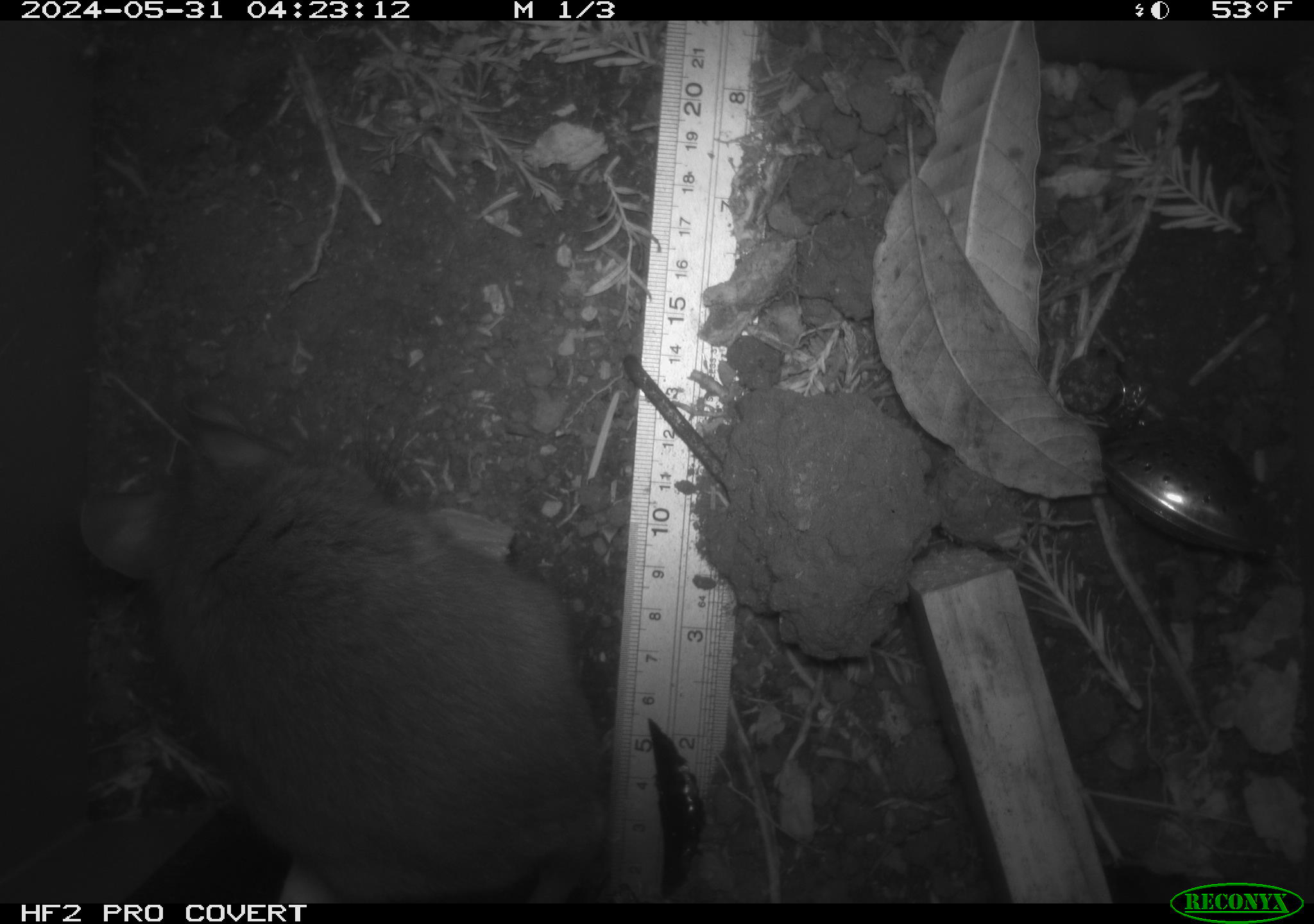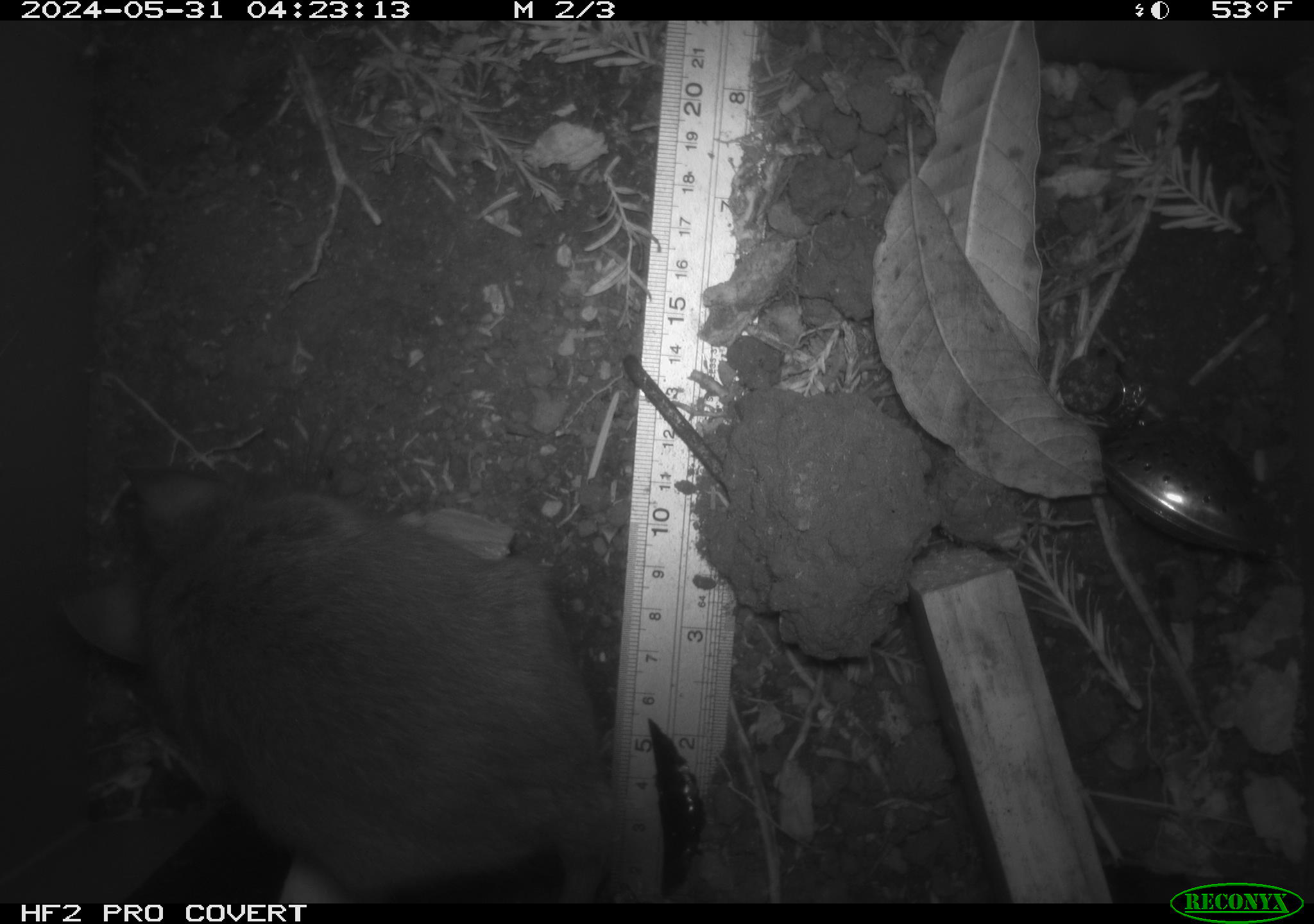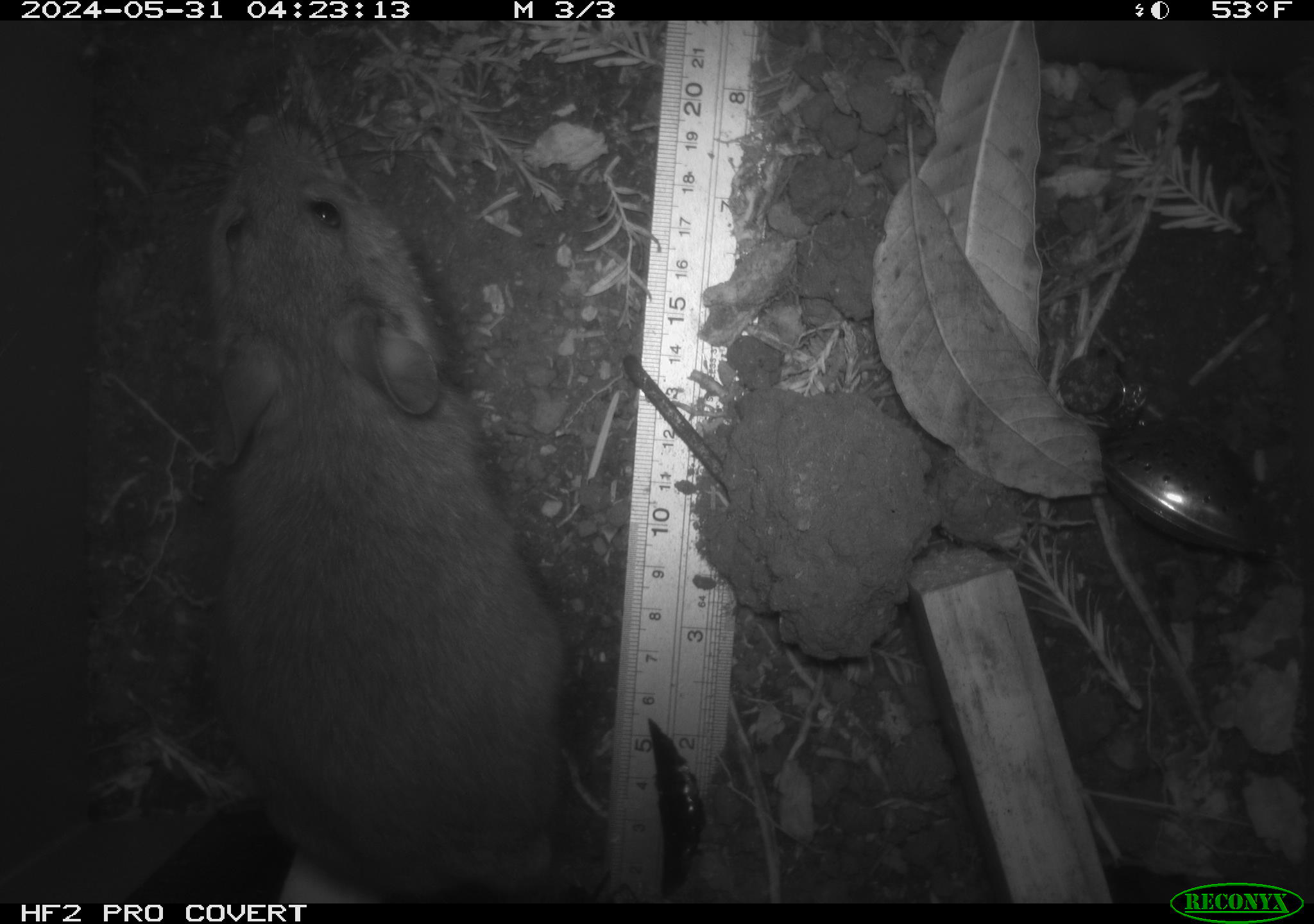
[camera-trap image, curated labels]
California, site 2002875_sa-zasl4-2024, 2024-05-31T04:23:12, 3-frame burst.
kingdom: Animalia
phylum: Chordata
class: Mammalia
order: Rodentia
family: Cricetidae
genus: Neotoma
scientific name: Neotoma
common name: pack rat or woodrat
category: neotoma species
Neotoma species (pack rat or woodrat) (Neotoma).